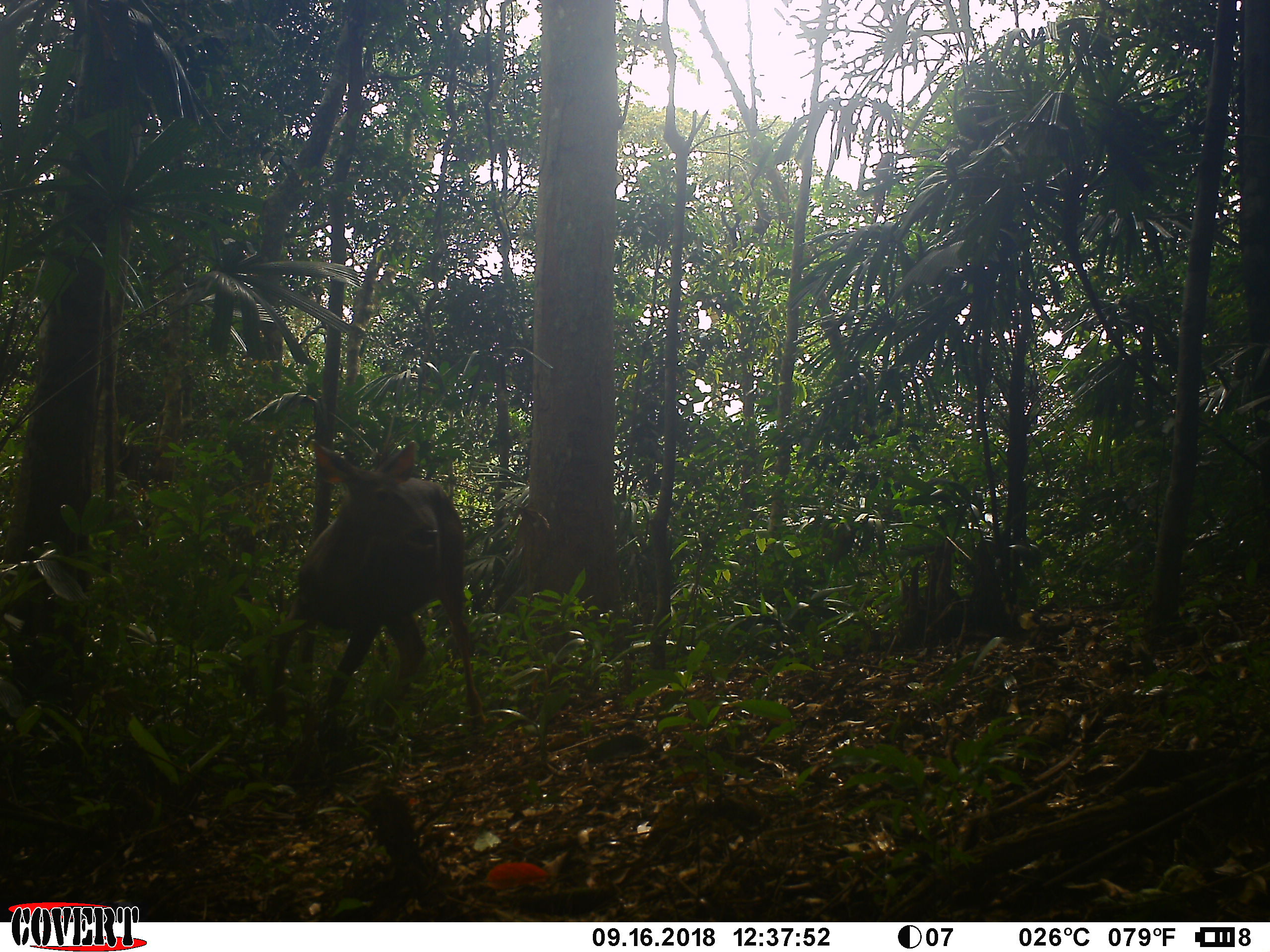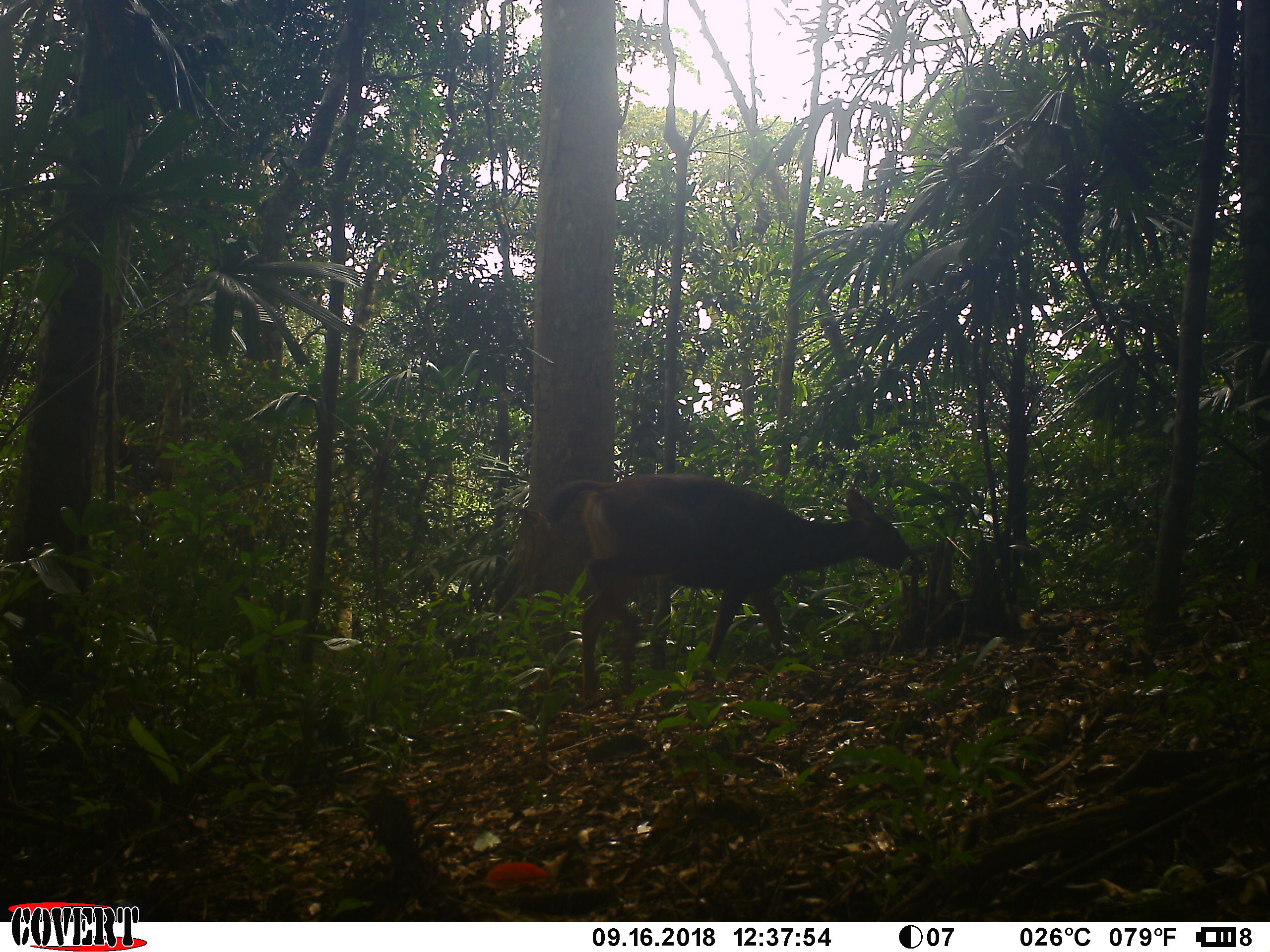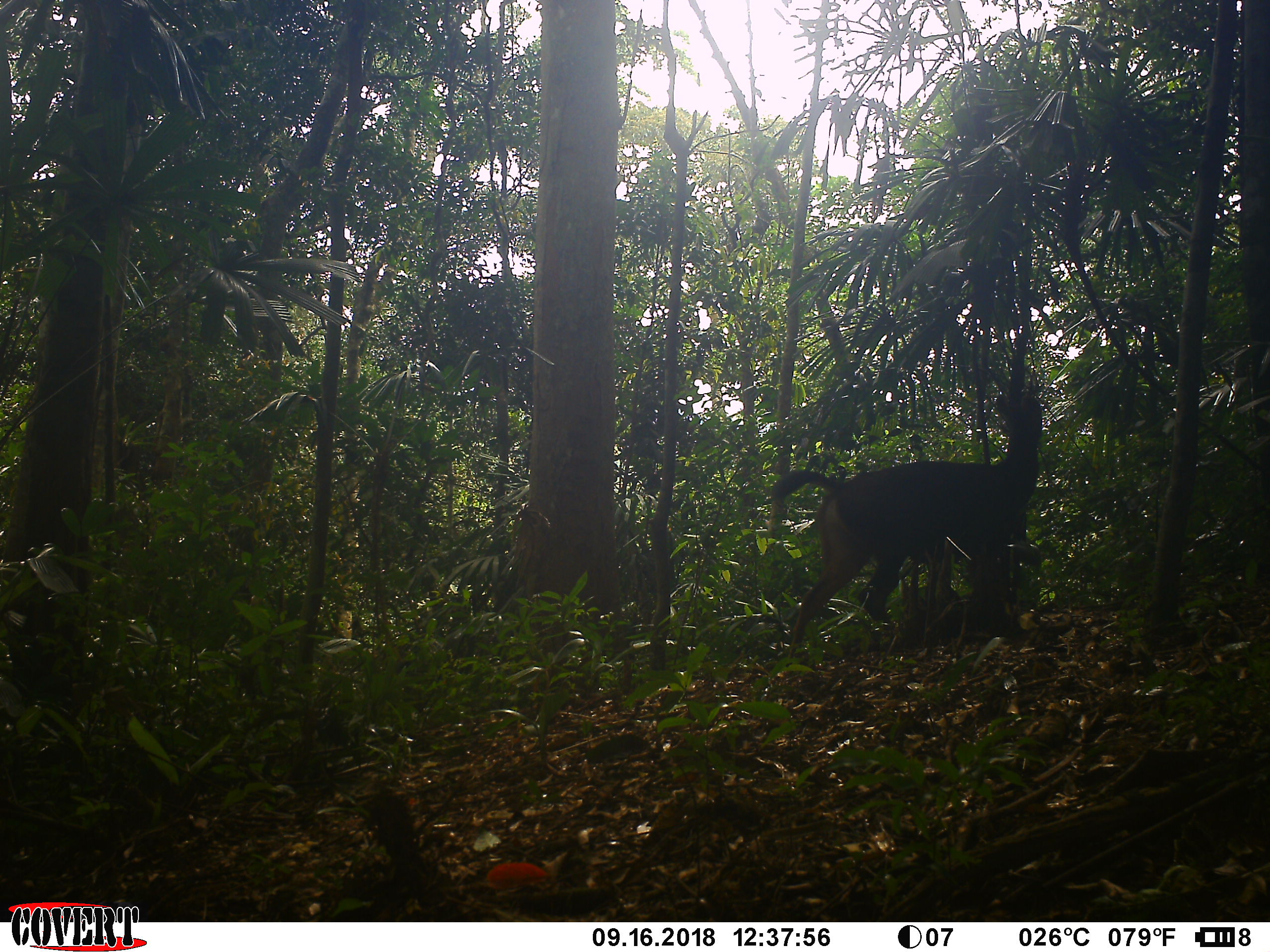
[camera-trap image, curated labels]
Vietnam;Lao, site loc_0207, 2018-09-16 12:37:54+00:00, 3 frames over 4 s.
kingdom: Animalia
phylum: Chordata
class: Mammalia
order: Artiodactyla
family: Cervidae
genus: Rusa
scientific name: Rusa unicolor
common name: sambar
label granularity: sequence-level